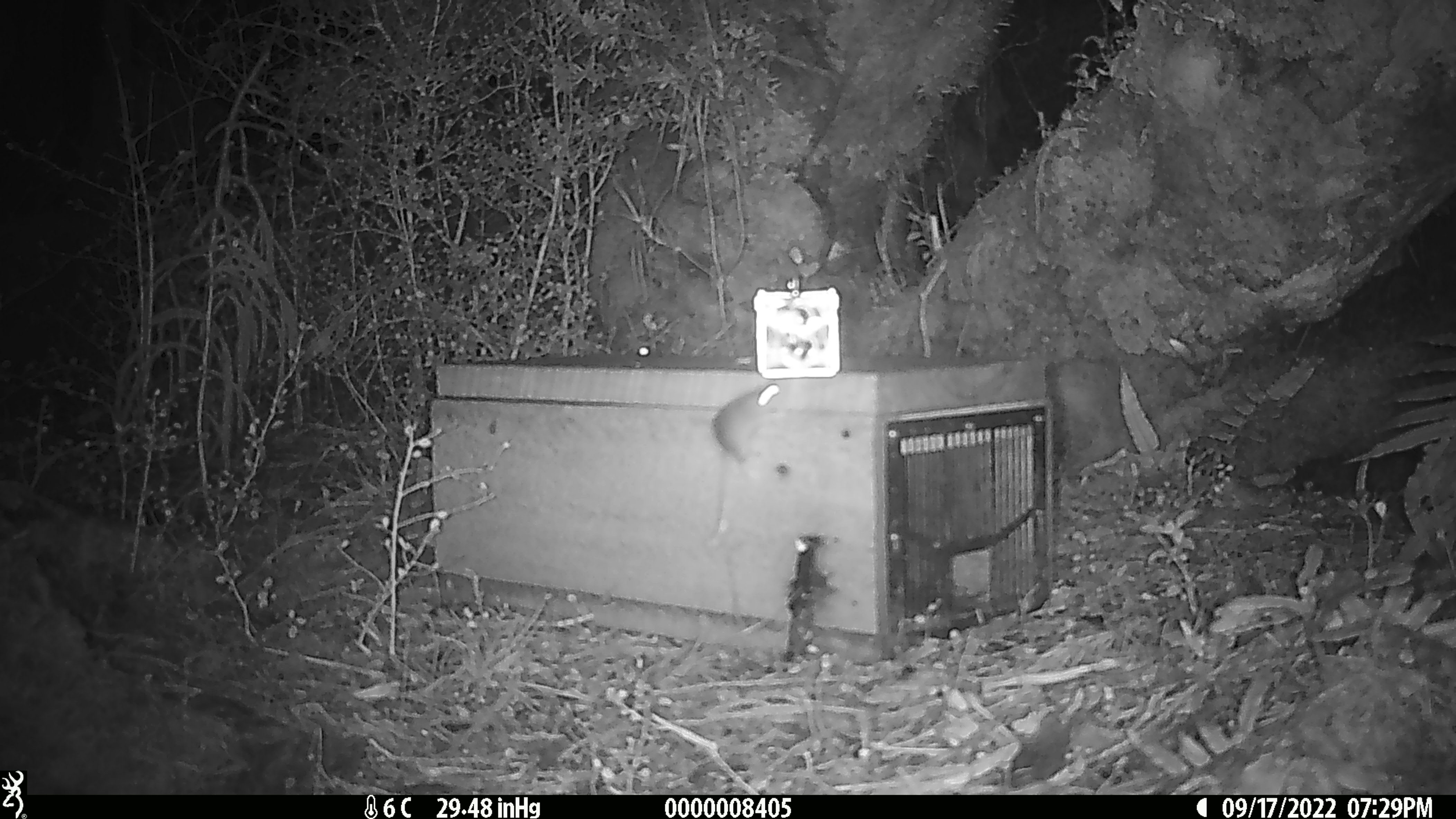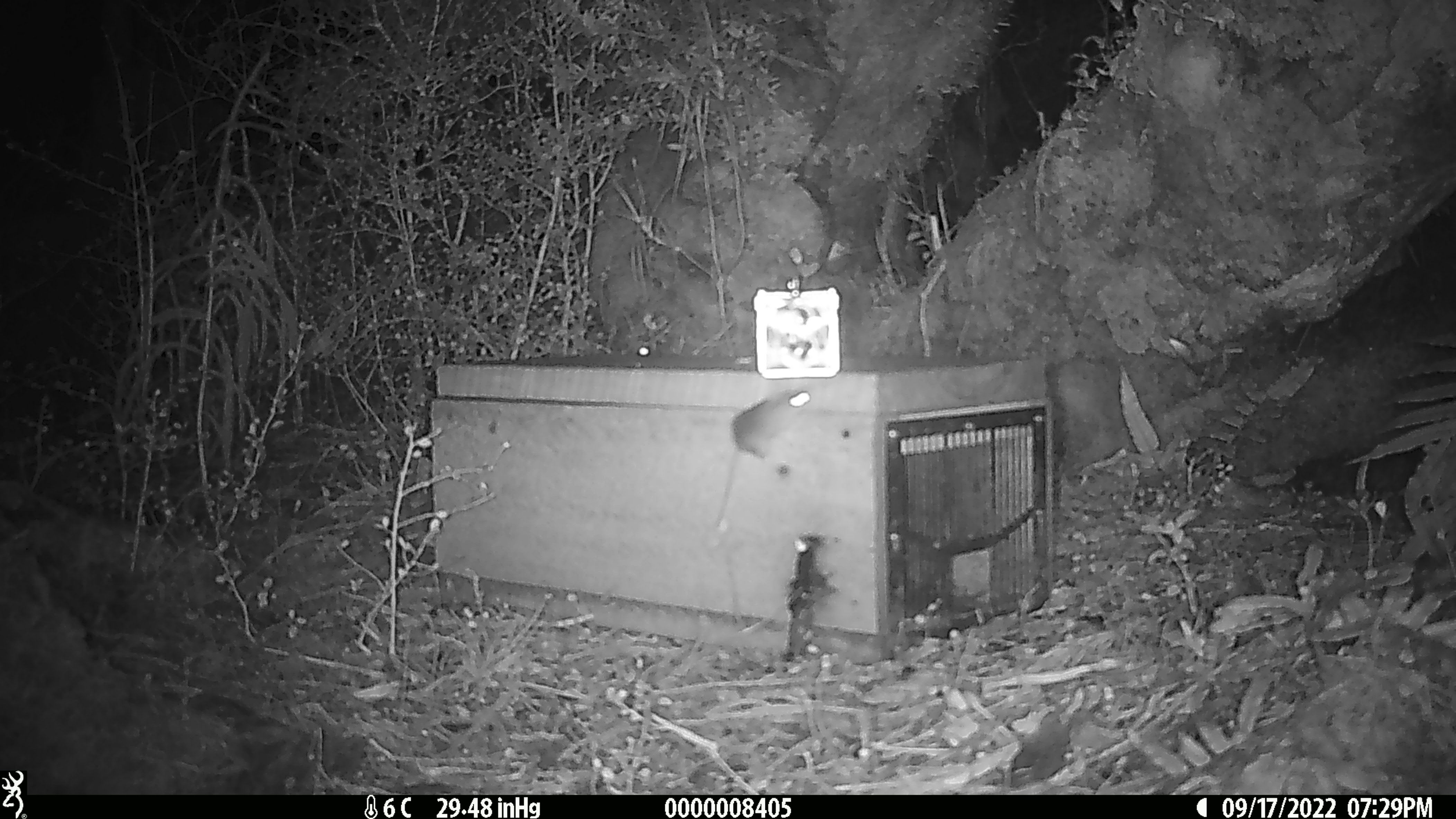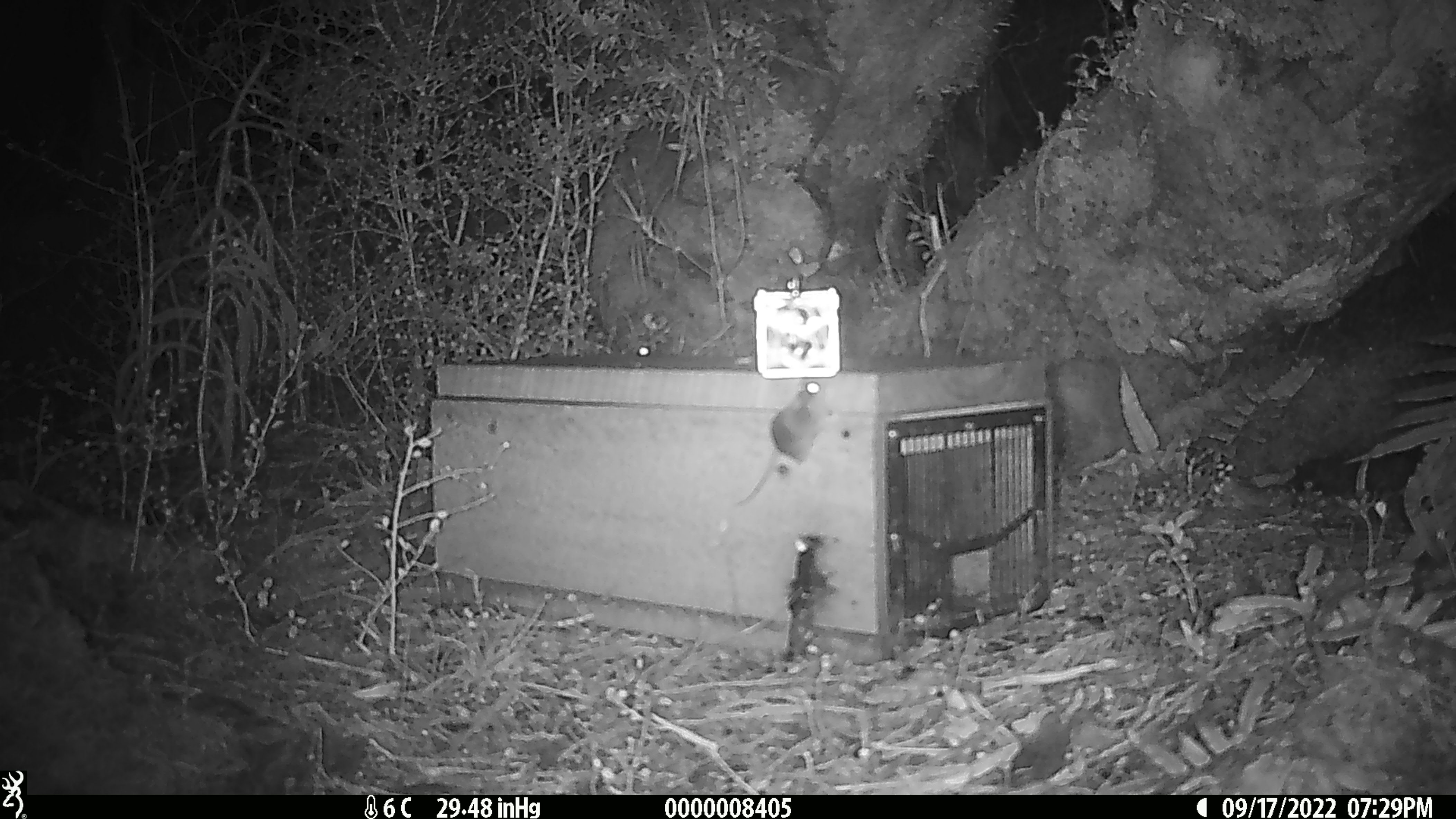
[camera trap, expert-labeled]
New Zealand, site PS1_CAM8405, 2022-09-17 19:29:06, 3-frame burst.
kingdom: Animalia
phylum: Chordata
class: Mammalia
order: Rodentia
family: Muridae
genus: Mus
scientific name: Mus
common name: mouse